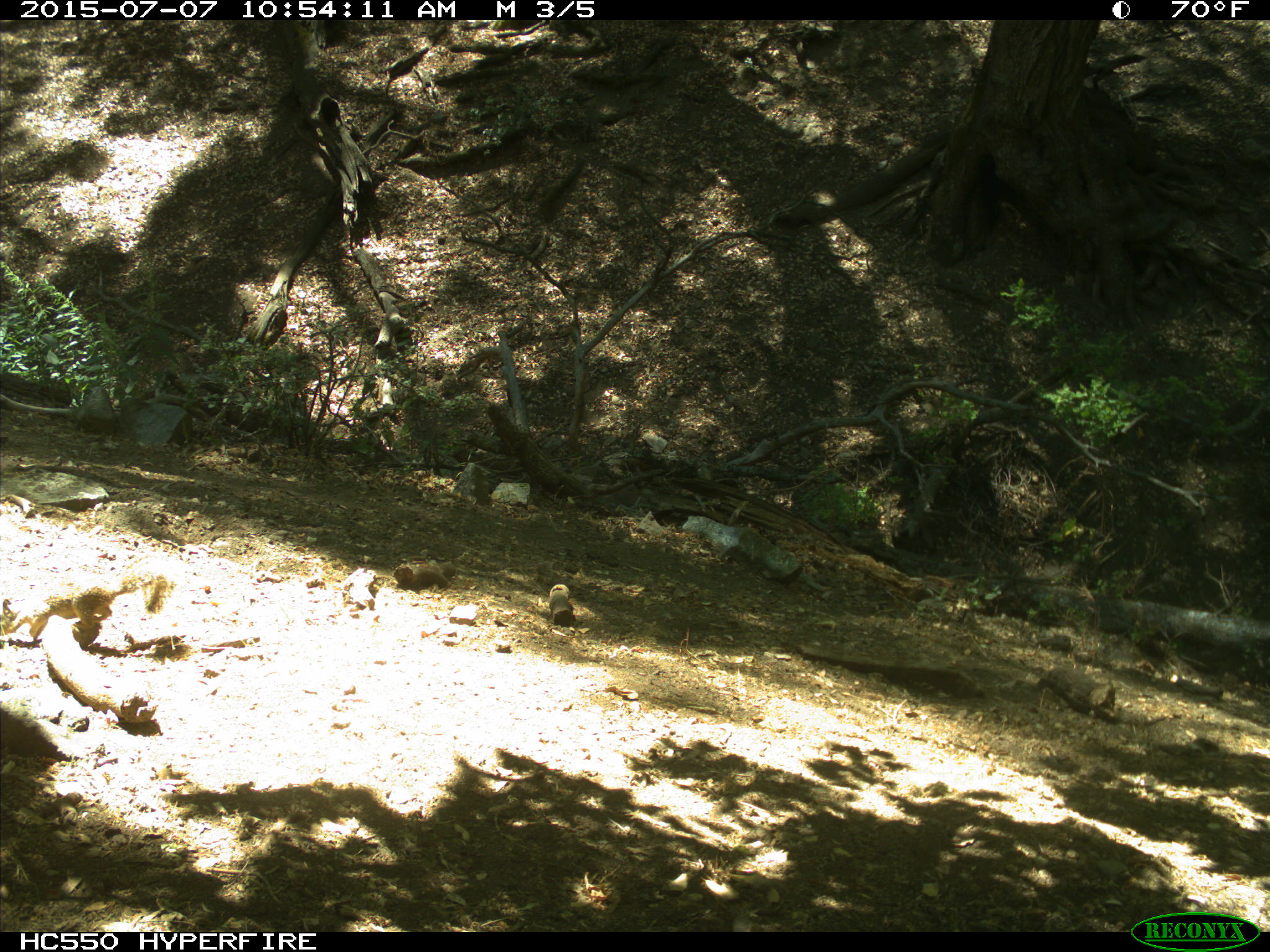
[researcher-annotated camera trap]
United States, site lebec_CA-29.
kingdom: Animalia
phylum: Chordata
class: Mammalia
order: Rodentia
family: Sciuridae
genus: Otospermophilus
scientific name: Otospermophilus beecheyi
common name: california ground squirrel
Otospermophilus beecheyi (california ground squirrel).